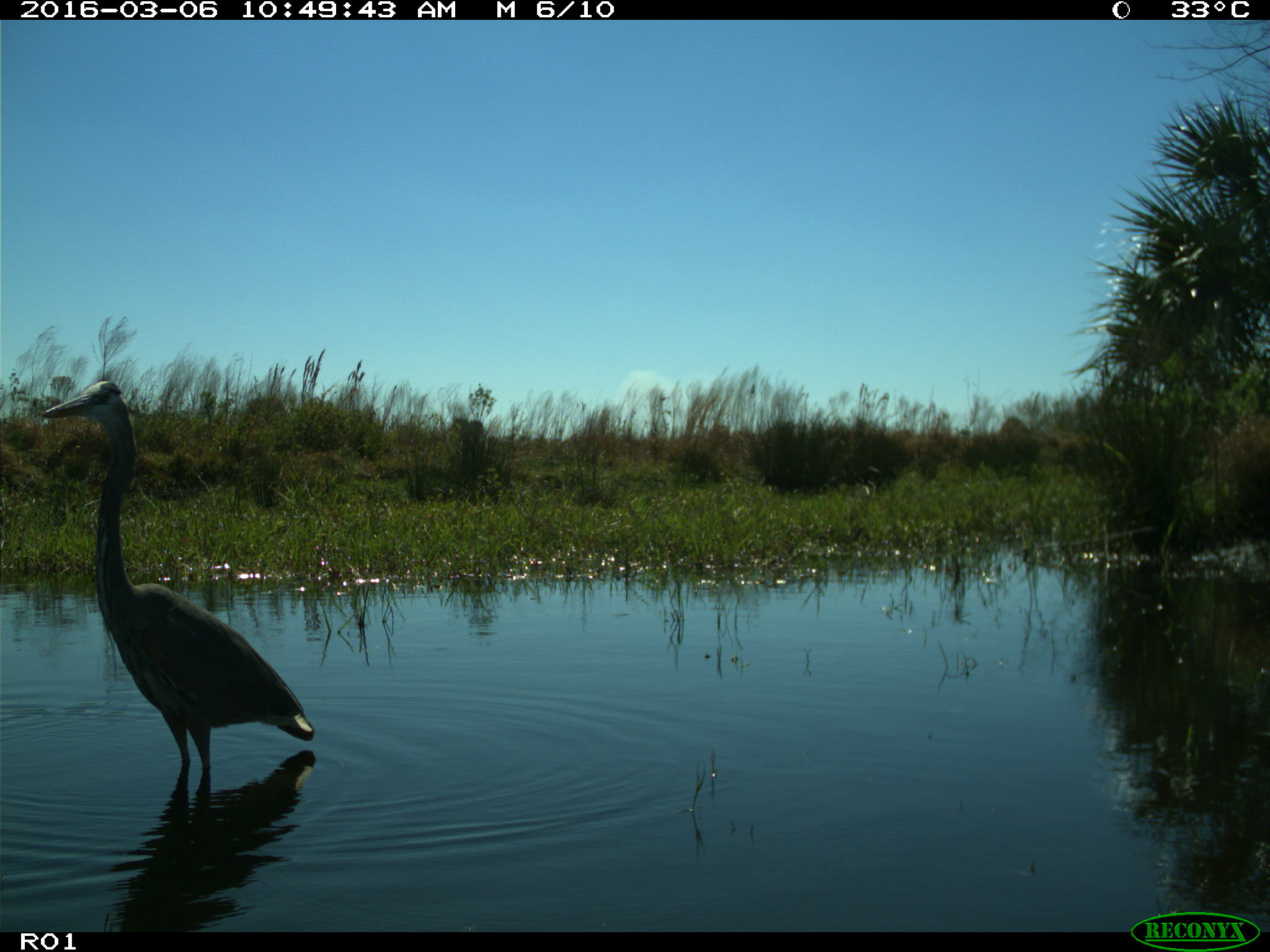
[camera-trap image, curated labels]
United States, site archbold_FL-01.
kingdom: Animalia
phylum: Chordata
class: Aves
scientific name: Aves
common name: birds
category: unidentified bird